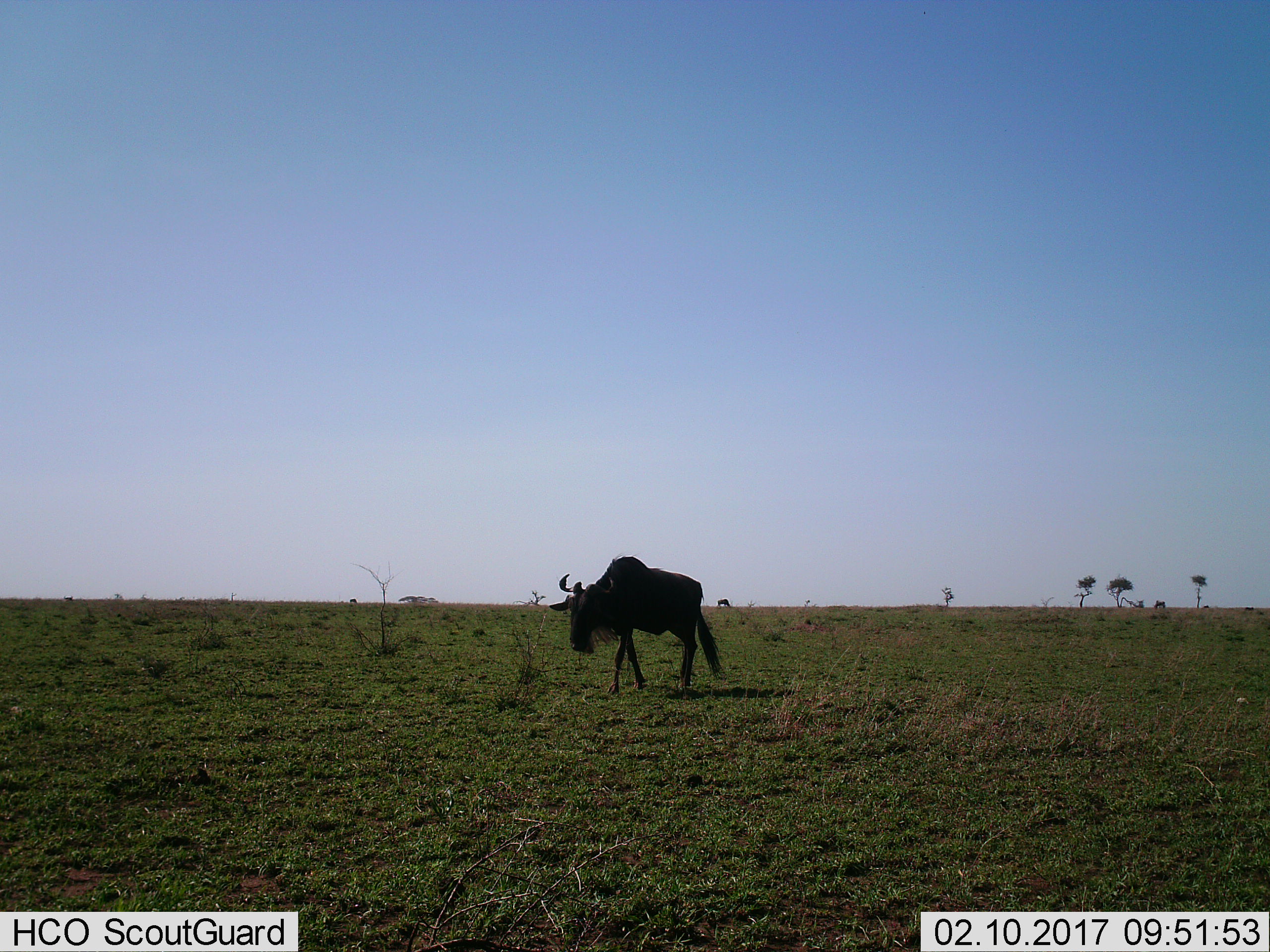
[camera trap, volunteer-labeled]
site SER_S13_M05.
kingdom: Animalia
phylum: Chordata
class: Mammalia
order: Artiodactyla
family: Bovidae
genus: Connochaetes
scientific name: Connochaetes taurinus taurinus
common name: blue wildebeest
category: wildebeestblue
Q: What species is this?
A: Wildebeestblue (blue wildebeest) (Connochaetes taurinus taurinus).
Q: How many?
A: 1.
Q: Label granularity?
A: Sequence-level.